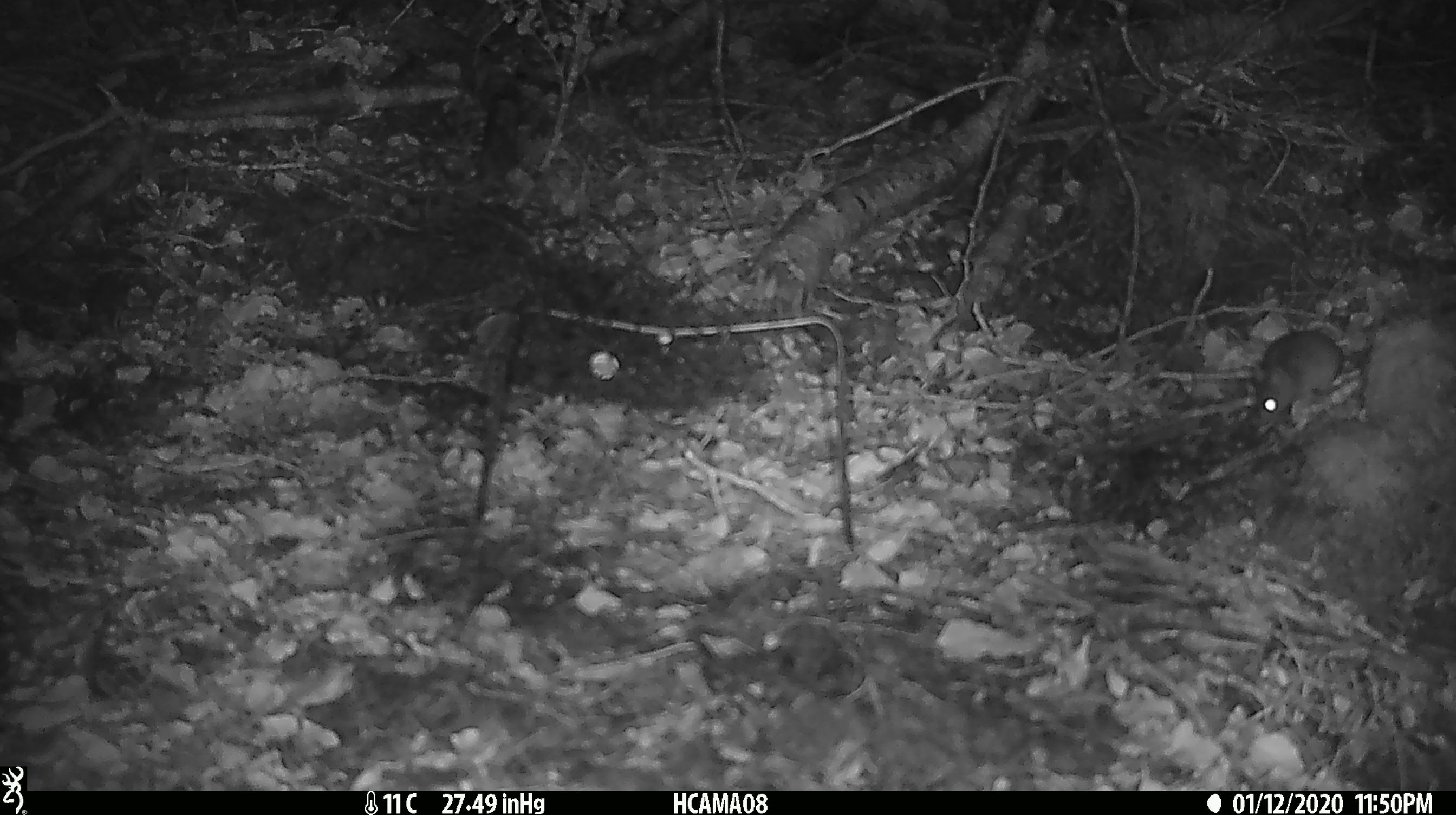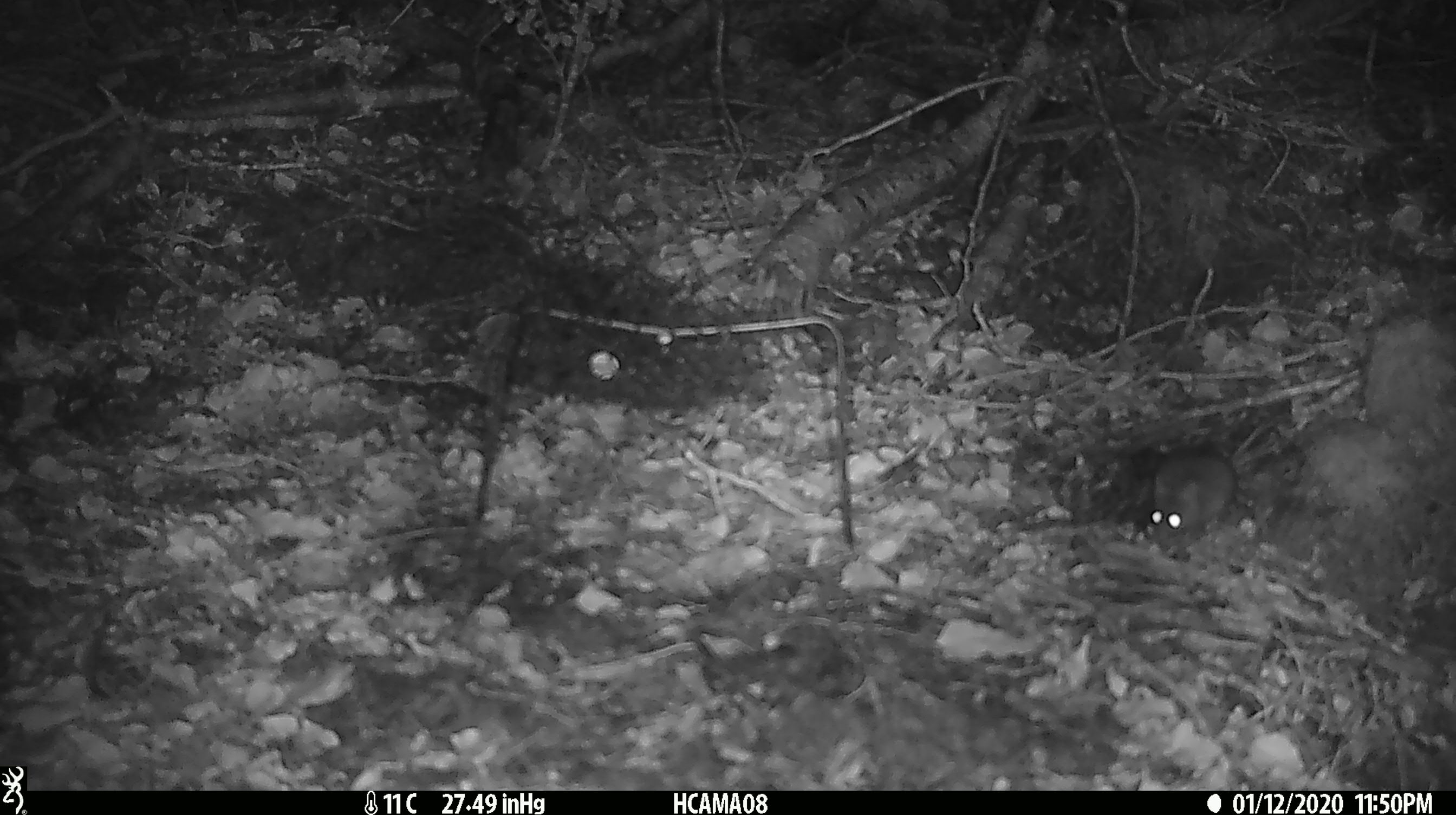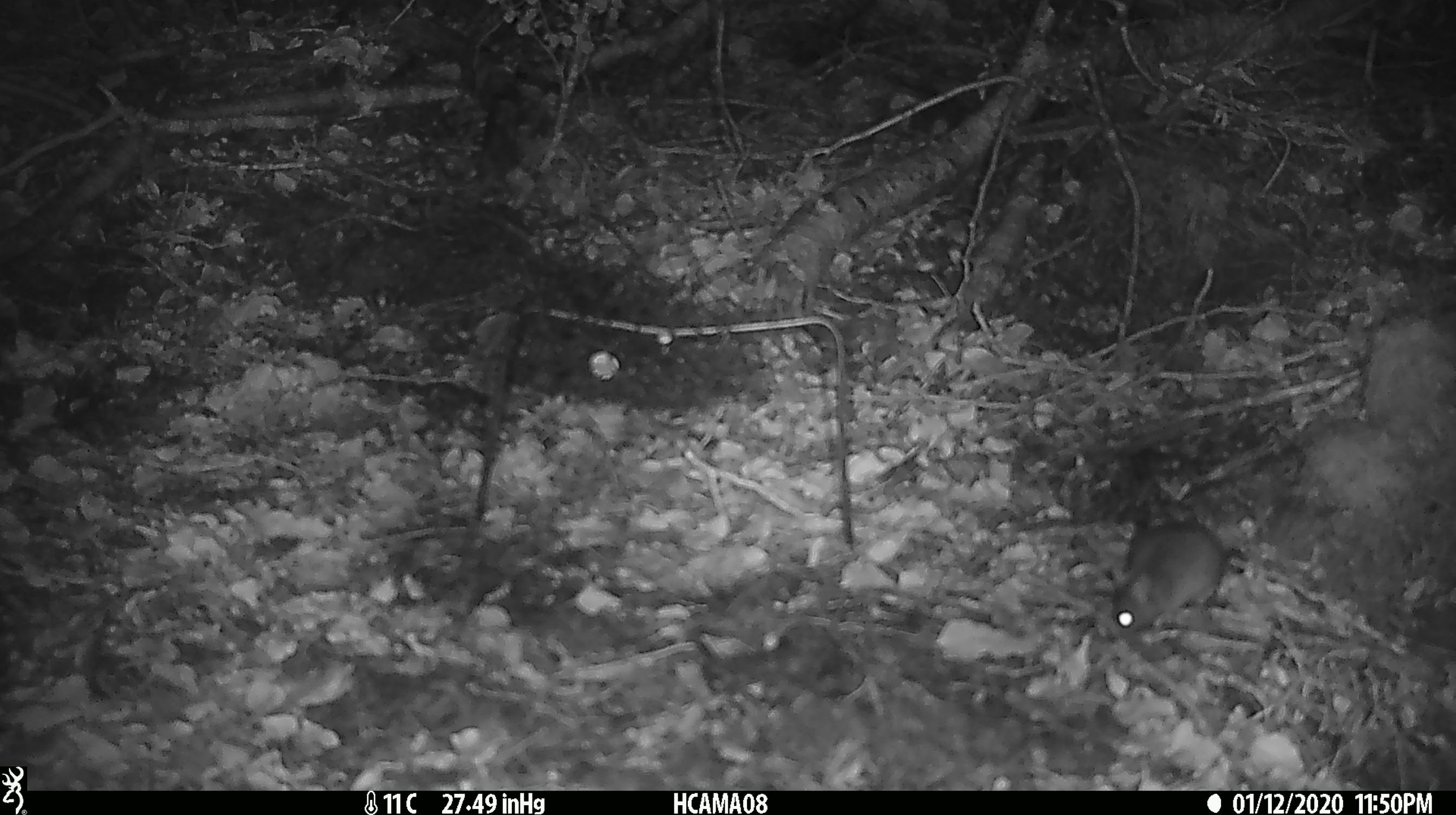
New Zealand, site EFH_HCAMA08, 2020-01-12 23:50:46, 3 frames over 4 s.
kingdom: Animalia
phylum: Chordata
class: Mammalia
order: Rodentia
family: Muridae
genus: Mus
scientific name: Mus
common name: mouse